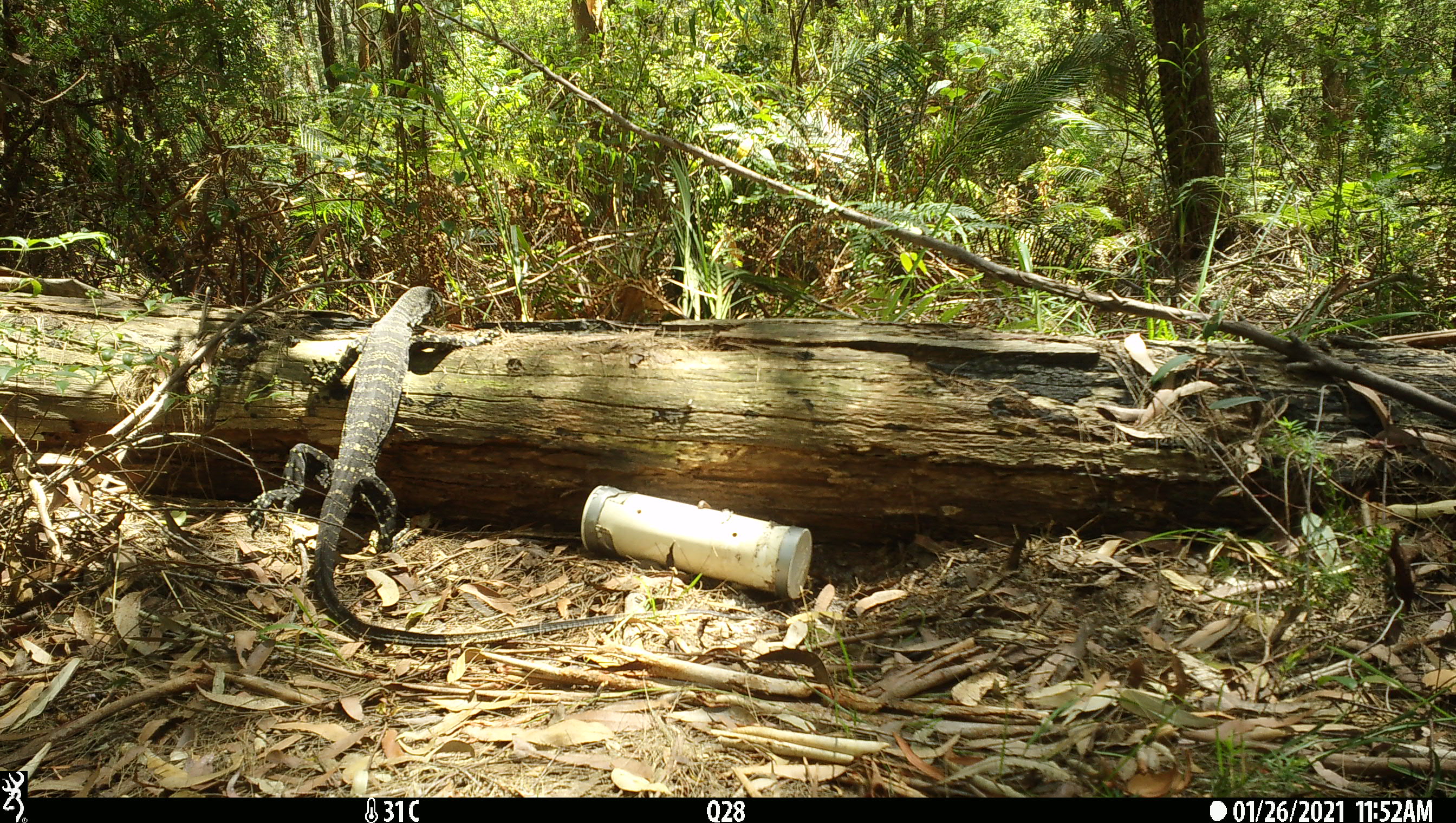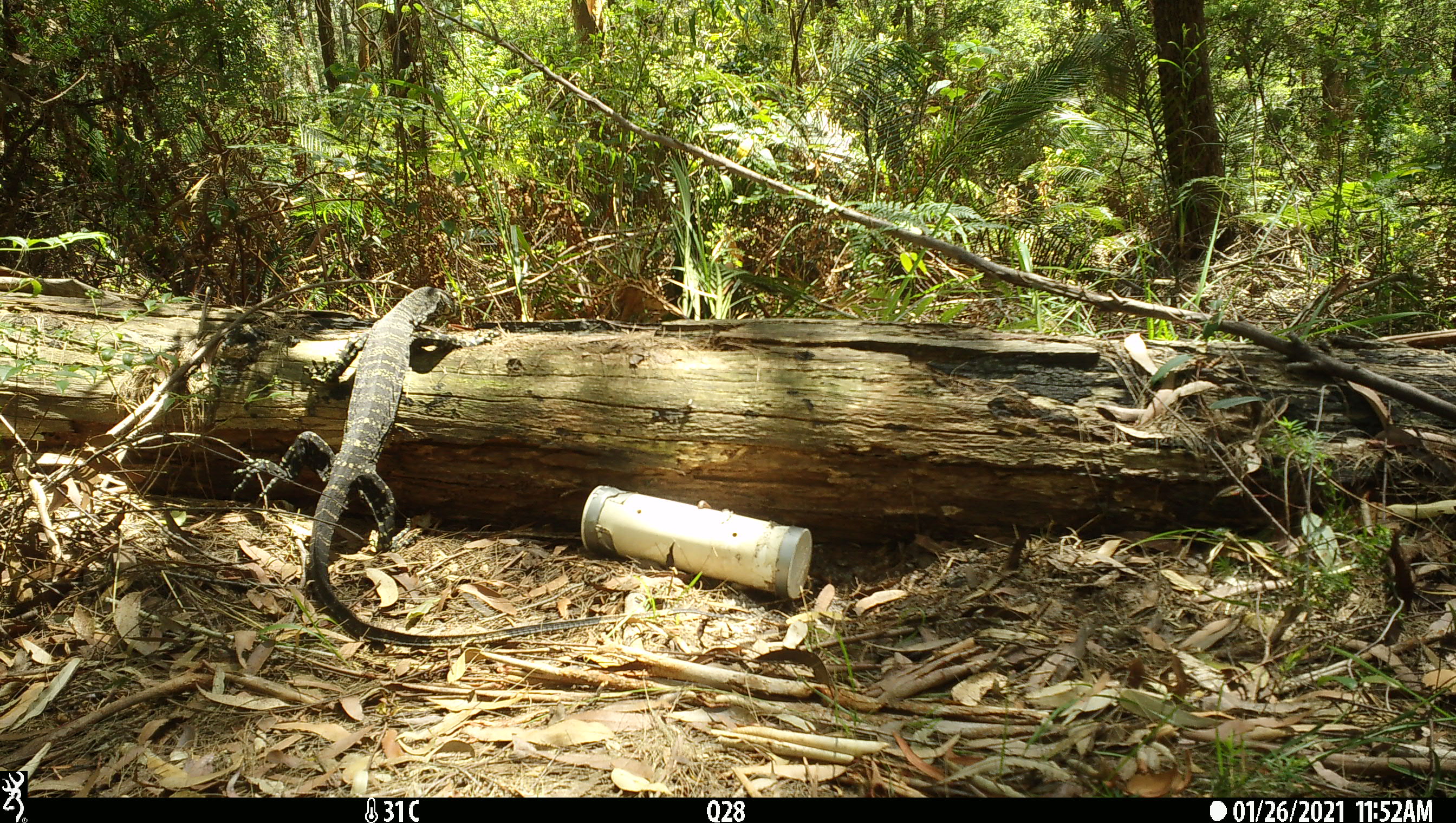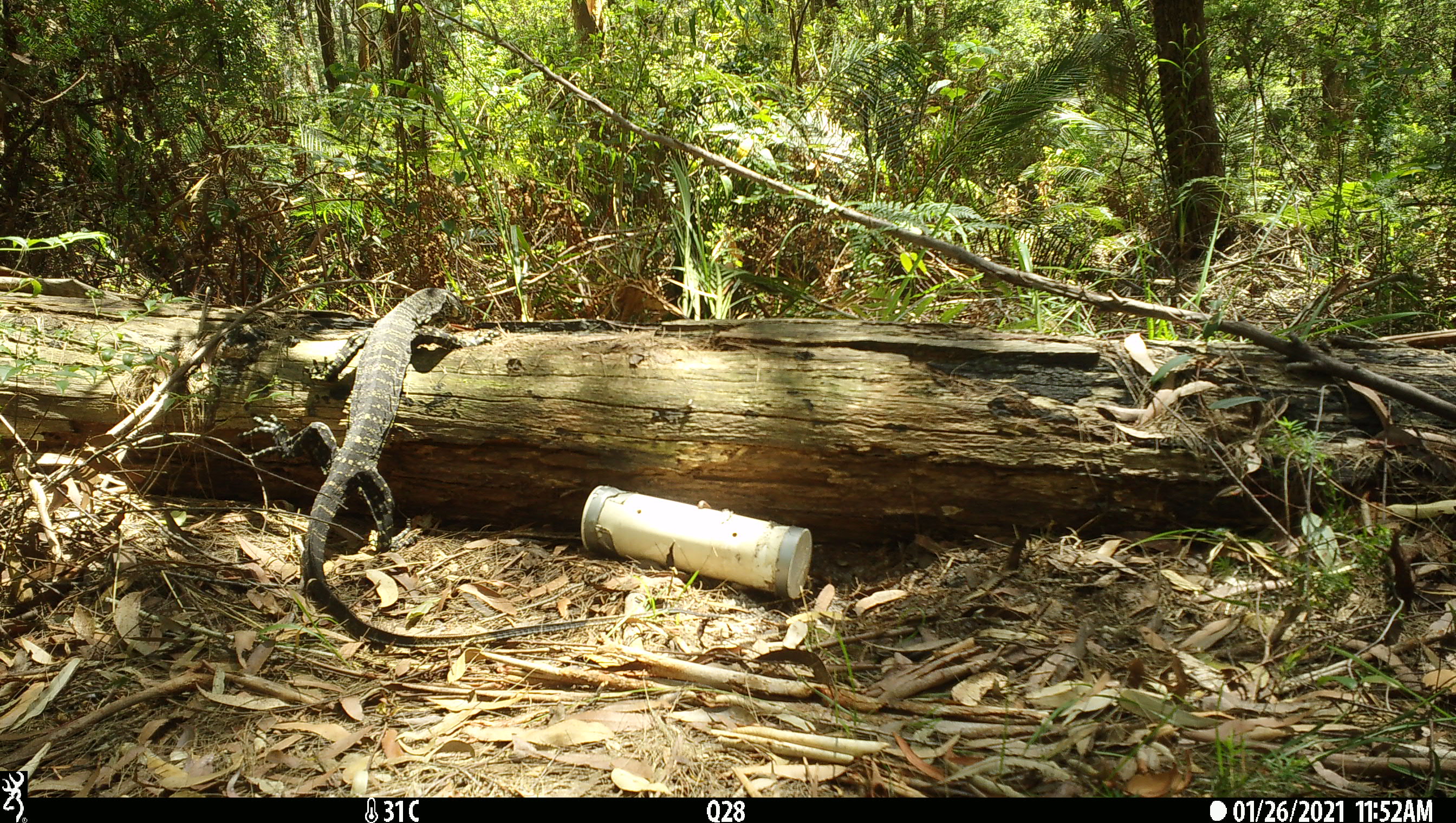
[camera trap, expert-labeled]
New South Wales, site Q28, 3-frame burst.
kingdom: Animalia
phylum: Chordata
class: Reptilia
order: Squamata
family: Varanidae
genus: Varanus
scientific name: Varanus varius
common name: lace monitor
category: goanna